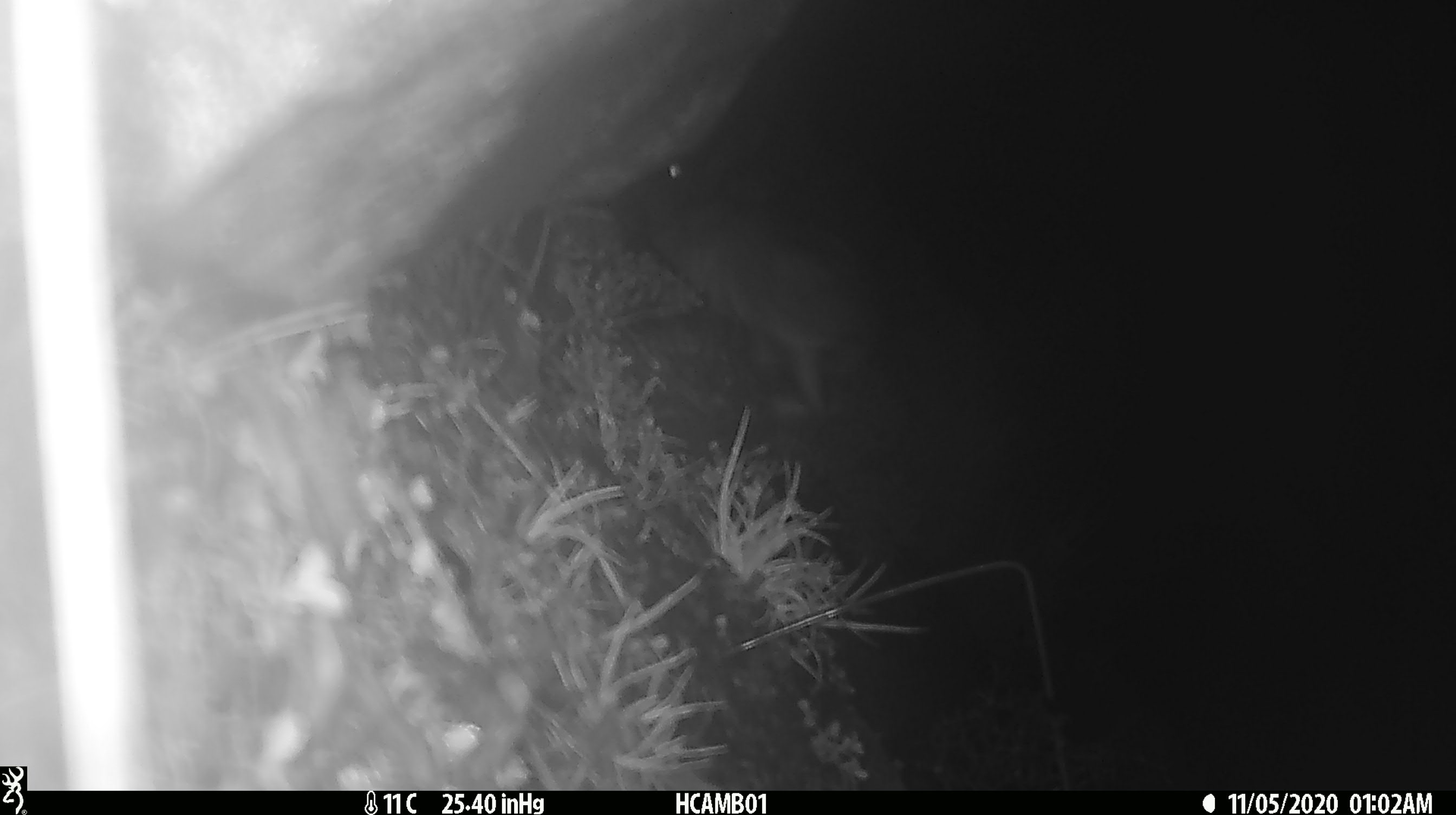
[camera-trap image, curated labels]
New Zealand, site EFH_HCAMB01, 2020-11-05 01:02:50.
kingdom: Animalia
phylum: Chordata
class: Mammalia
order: Lagomorpha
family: Leporidae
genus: Lepus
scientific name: Lepus europaeus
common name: brown hare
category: hare